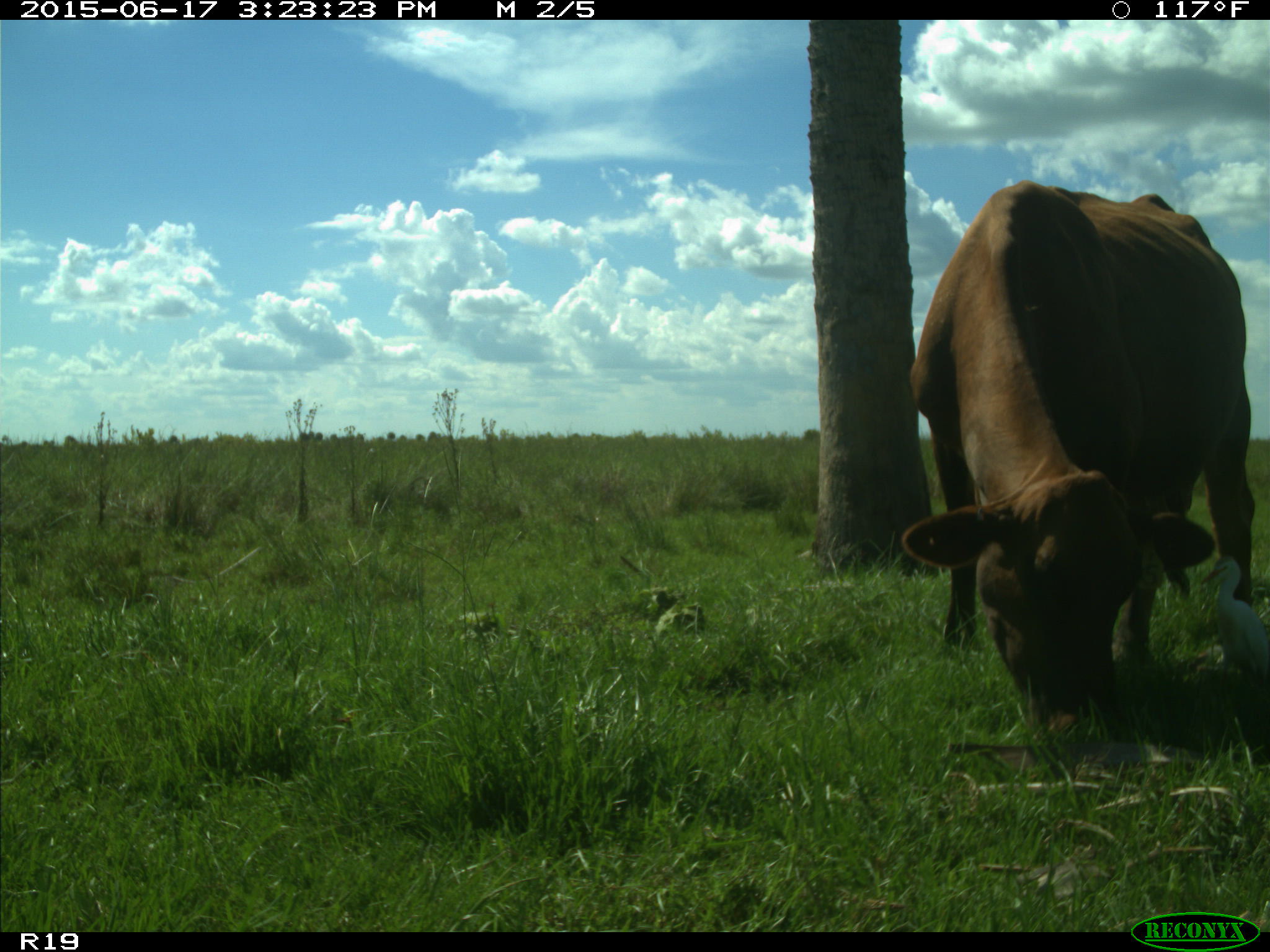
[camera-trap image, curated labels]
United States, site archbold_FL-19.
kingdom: Animalia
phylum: Chordata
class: Mammalia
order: Artiodactyla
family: Bovidae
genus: Bos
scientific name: Bos taurus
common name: domestic cow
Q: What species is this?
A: Bos taurus (domestic cow).